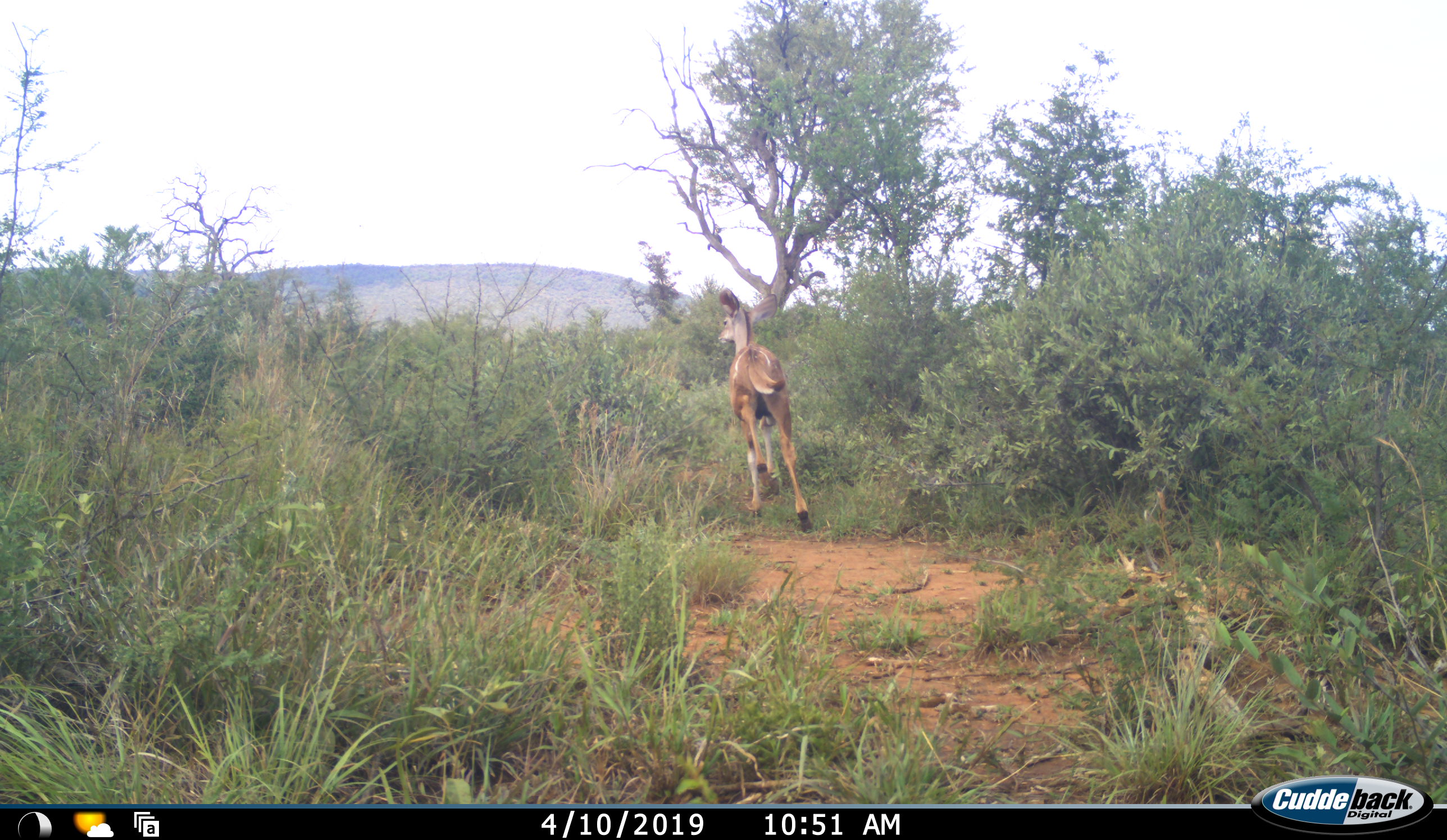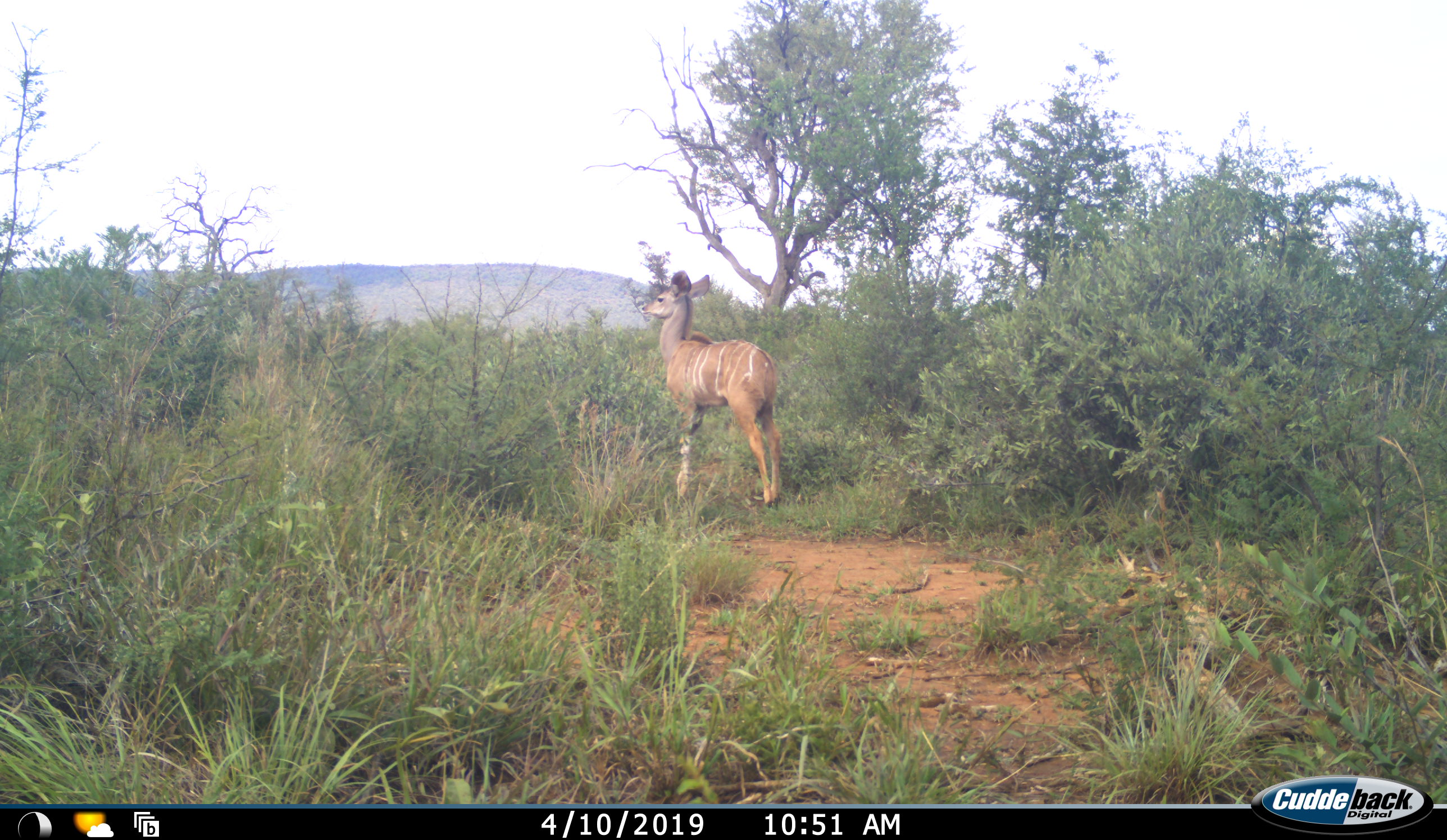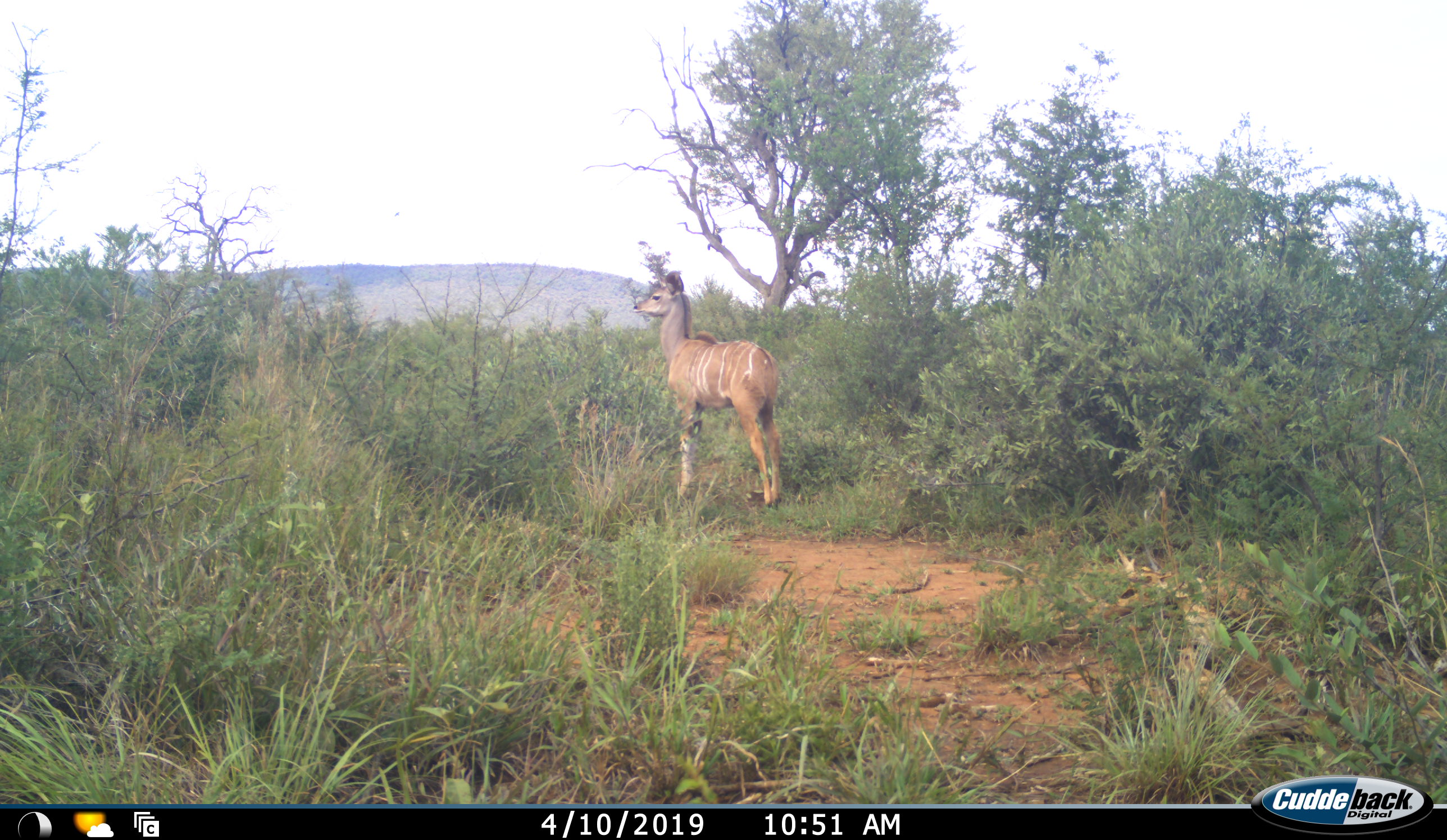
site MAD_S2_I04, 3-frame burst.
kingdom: Animalia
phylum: Chordata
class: Mammalia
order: Artiodactyla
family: Bovidae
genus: Tragelaphus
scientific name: Tragelaphus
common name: kudu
Kudu (Tragelaphus), count 1. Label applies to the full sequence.